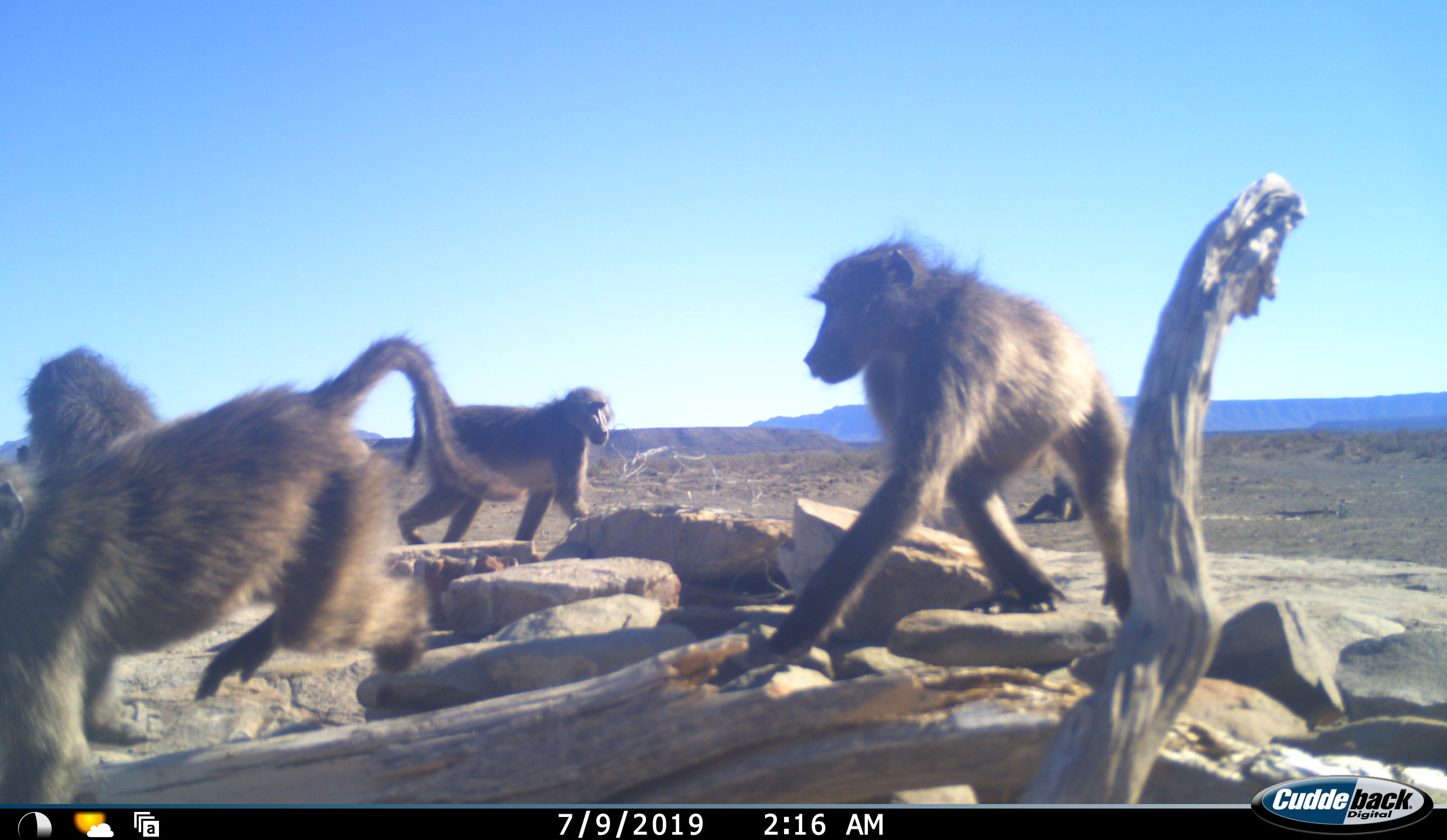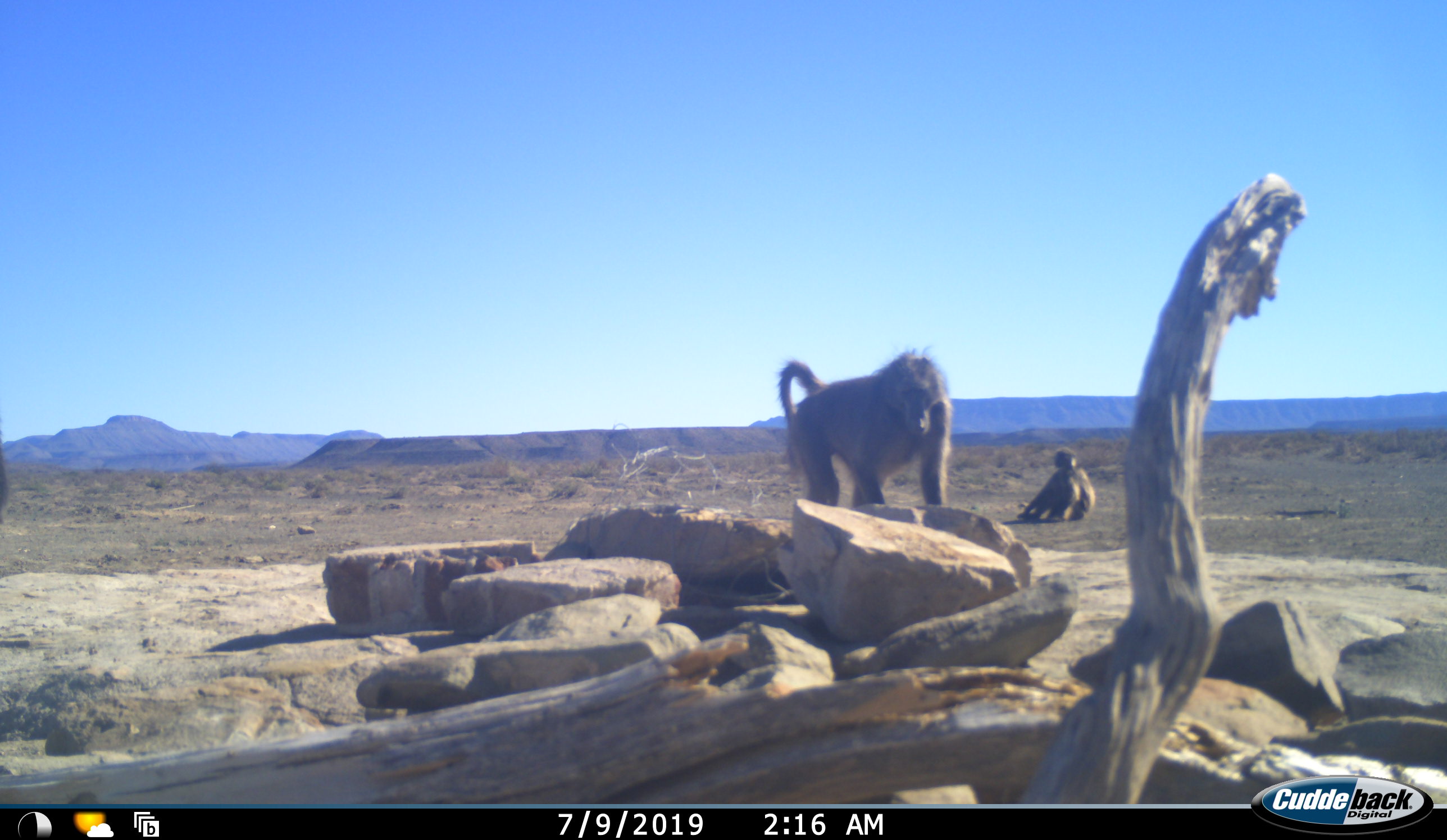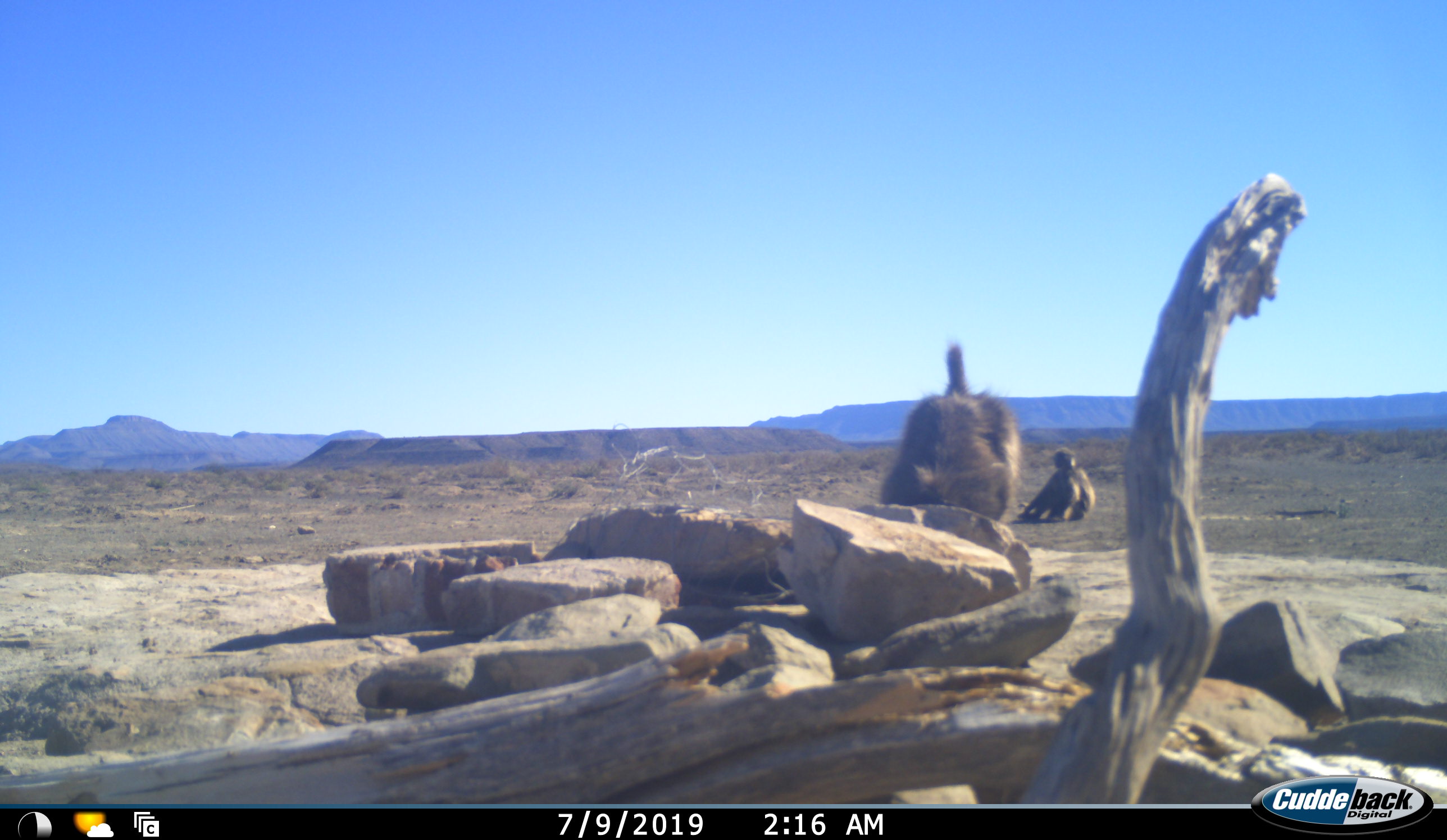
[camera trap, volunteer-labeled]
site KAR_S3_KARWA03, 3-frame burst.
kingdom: Animalia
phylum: Chordata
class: Mammalia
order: Primates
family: Cercopithecidae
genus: Papio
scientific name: Papio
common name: baboon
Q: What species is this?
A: Baboon (Papio).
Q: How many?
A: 5.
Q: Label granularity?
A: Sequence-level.